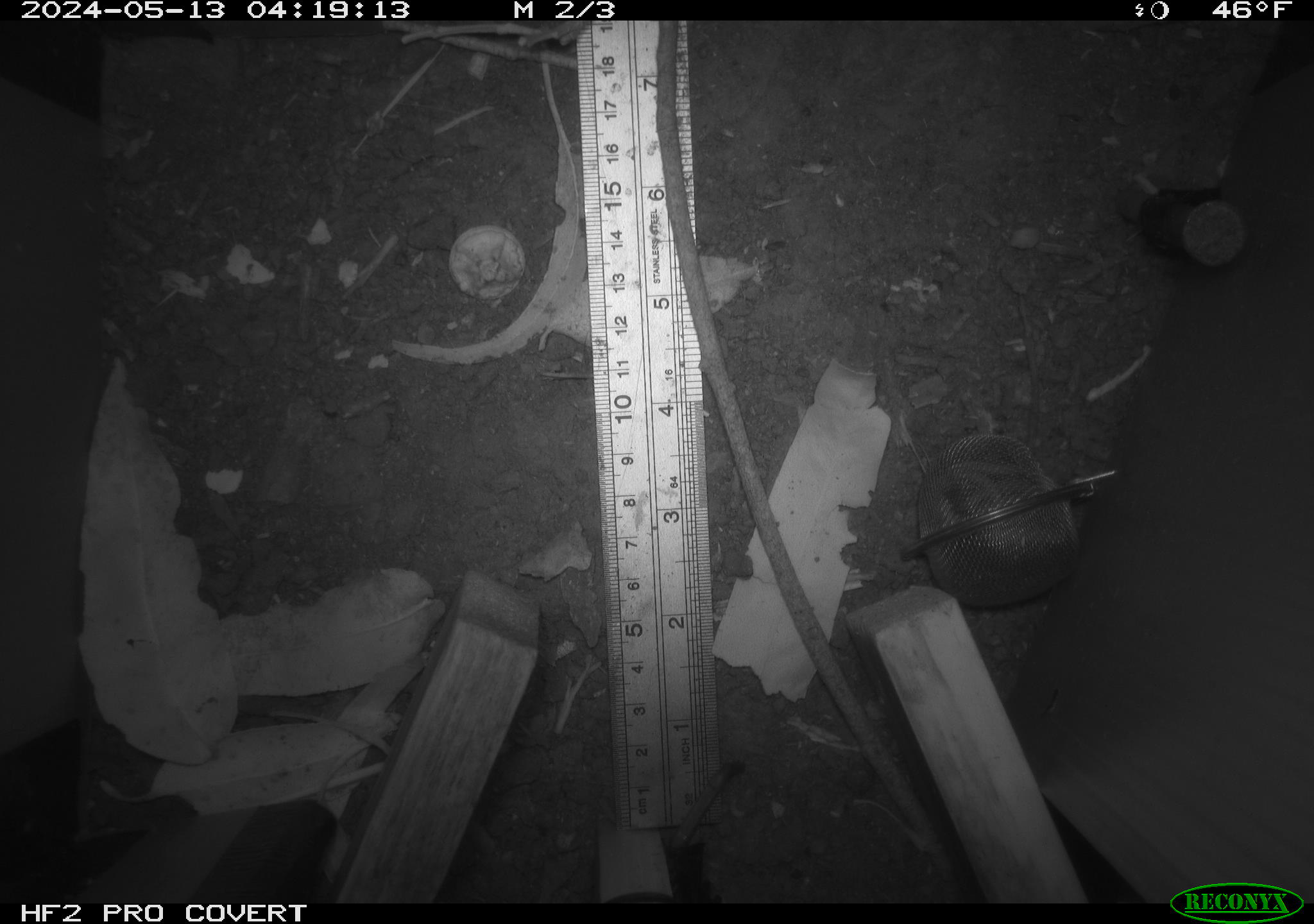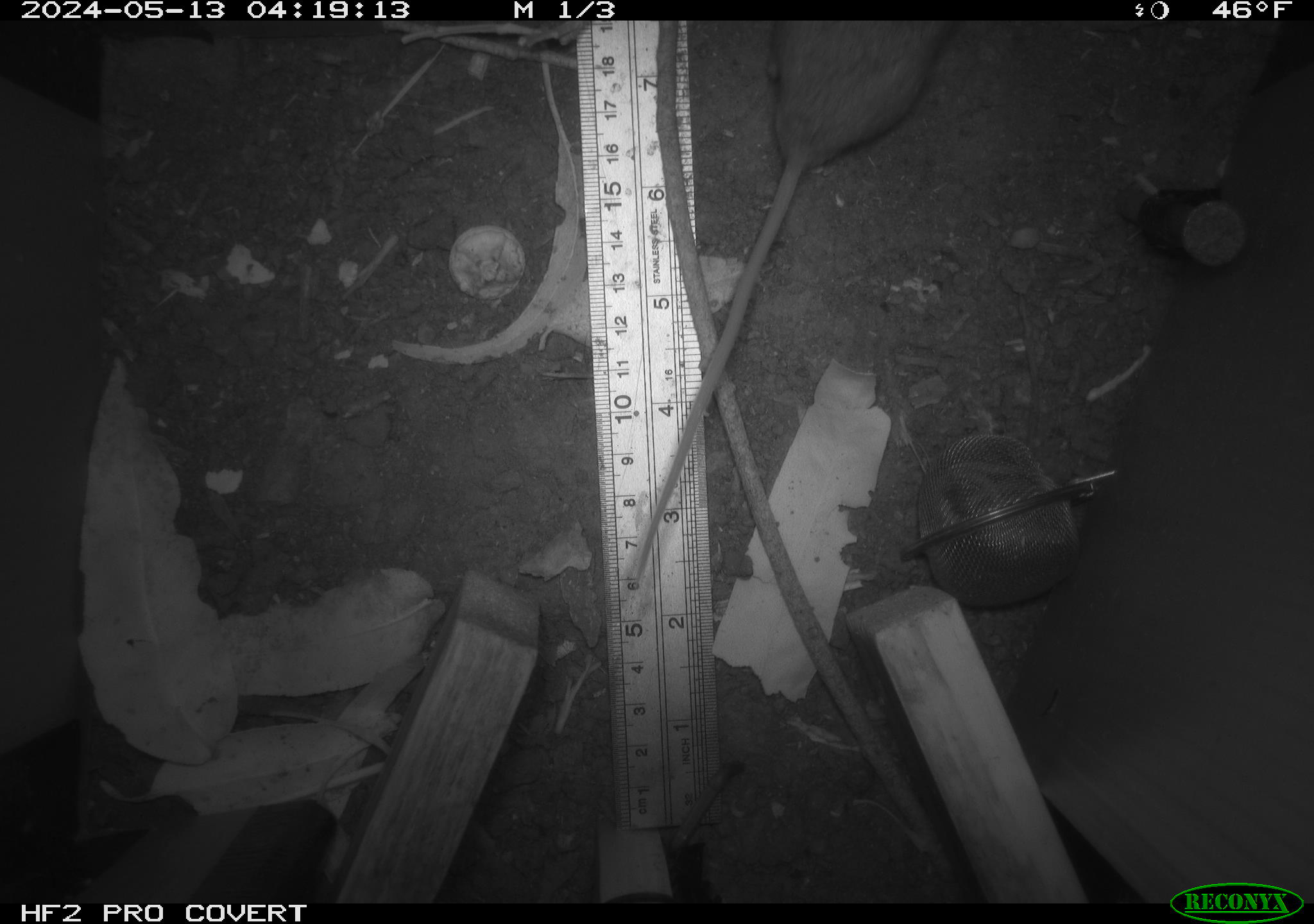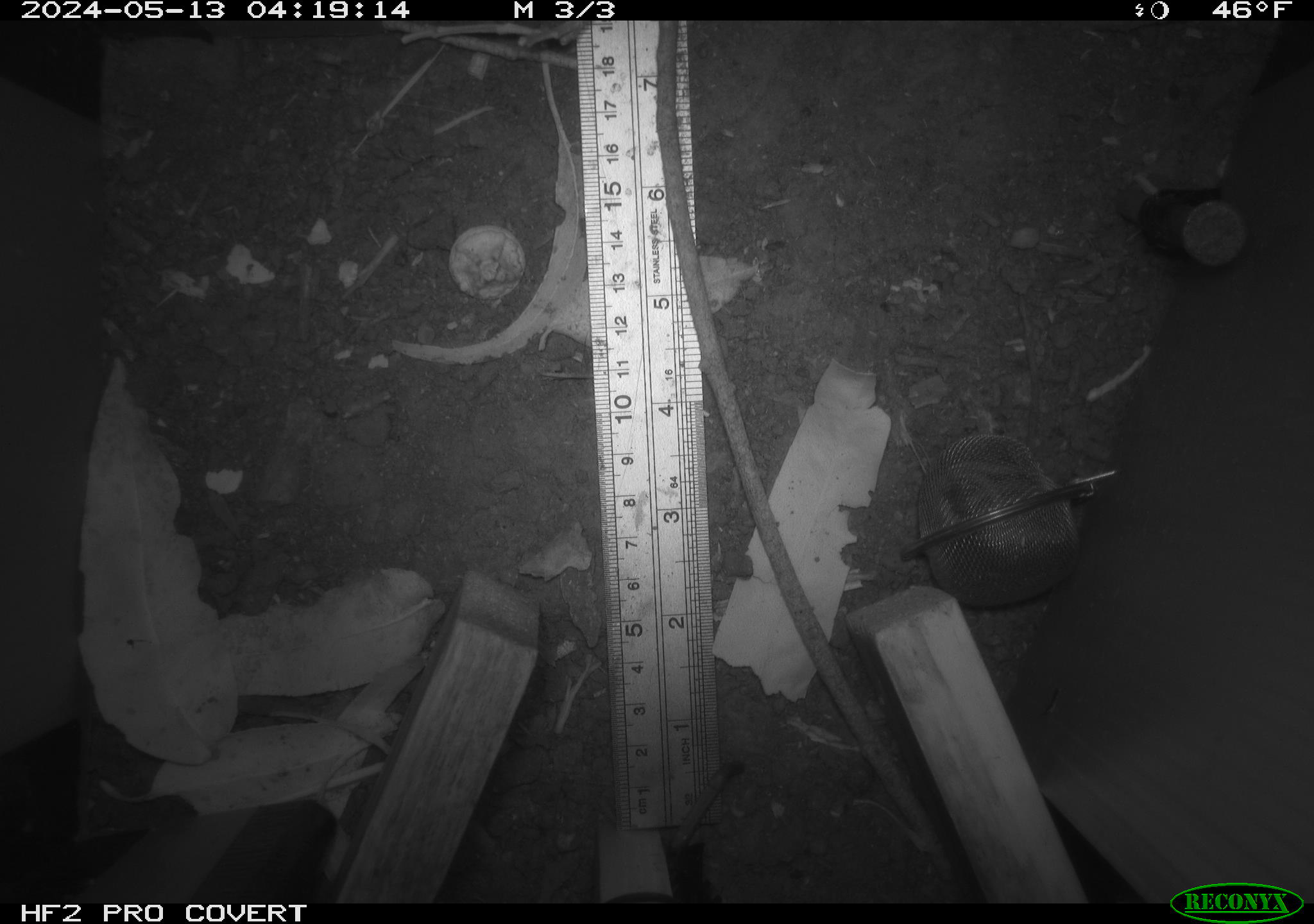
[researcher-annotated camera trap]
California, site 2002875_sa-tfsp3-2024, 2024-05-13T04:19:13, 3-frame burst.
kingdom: Animalia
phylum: Chordata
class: Mammalia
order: Rodentia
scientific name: Rodentia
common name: mouse species